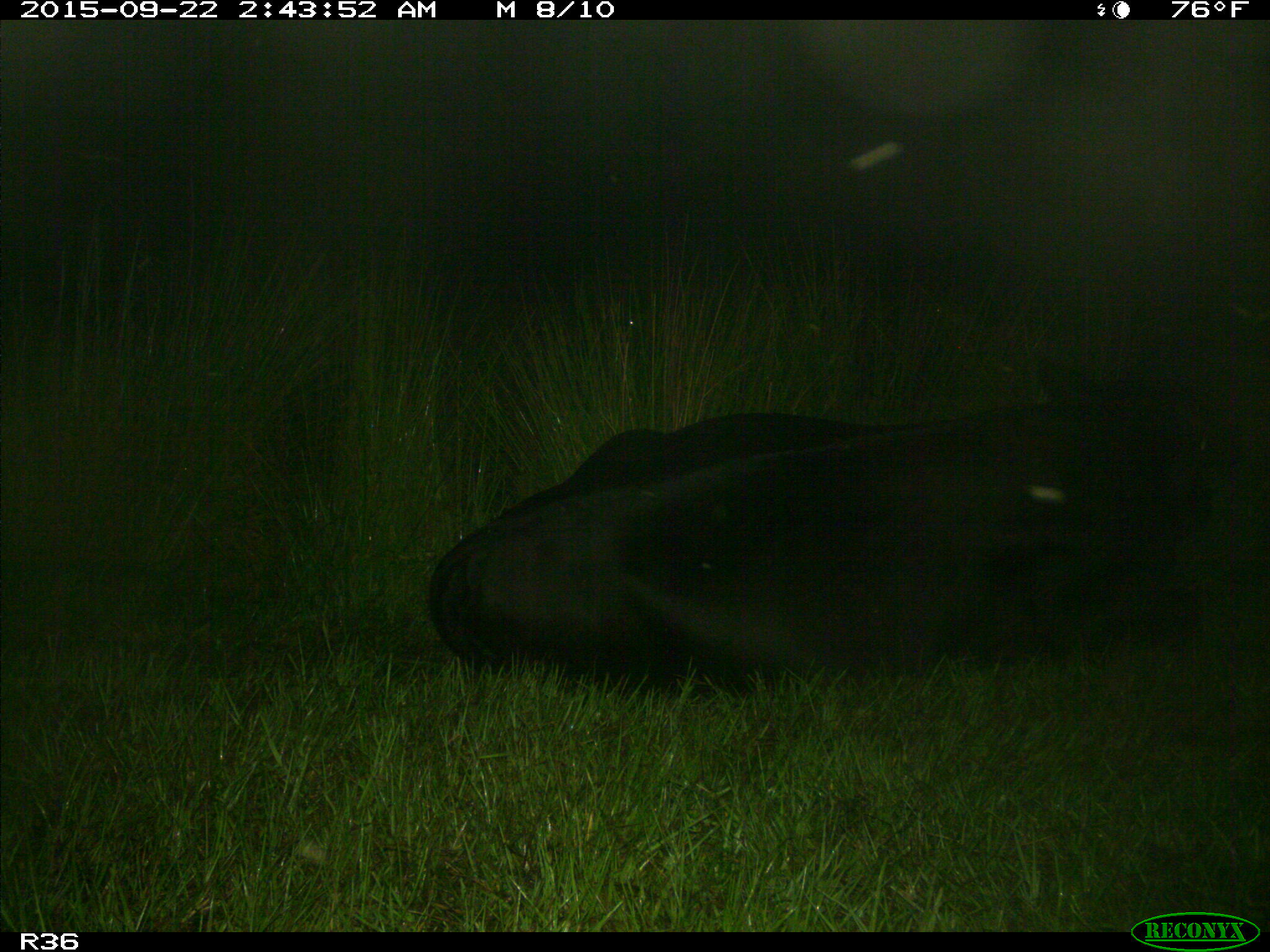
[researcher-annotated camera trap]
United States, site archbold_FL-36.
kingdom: Animalia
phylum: Chordata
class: Mammalia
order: Artiodactyla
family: Bovidae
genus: Bos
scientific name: Bos taurus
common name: domestic cow